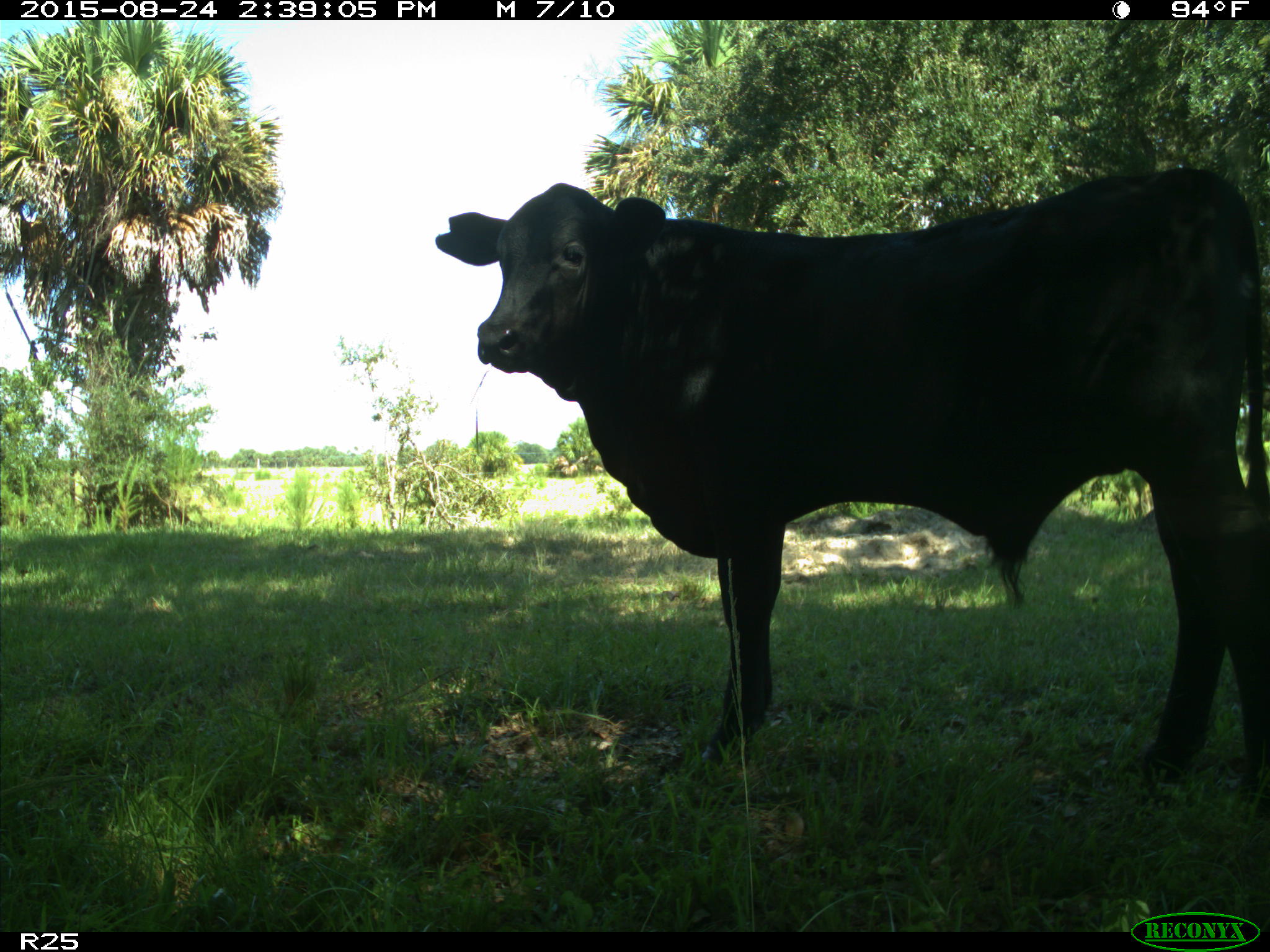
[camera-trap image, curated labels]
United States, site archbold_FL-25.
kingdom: Animalia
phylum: Chordata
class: Mammalia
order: Artiodactyla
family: Bovidae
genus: Bos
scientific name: Bos taurus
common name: domestic cow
Bos taurus (domestic cow).